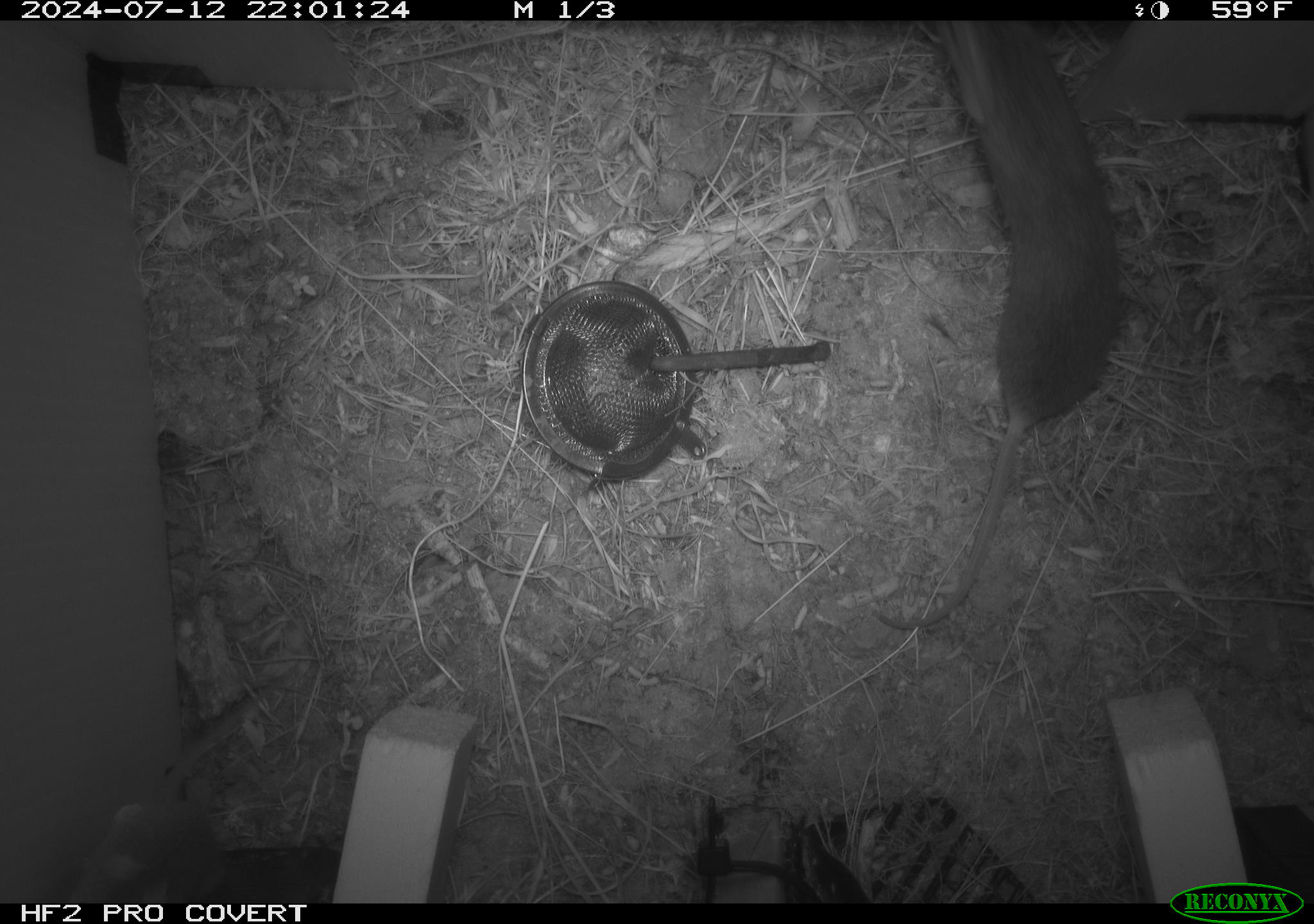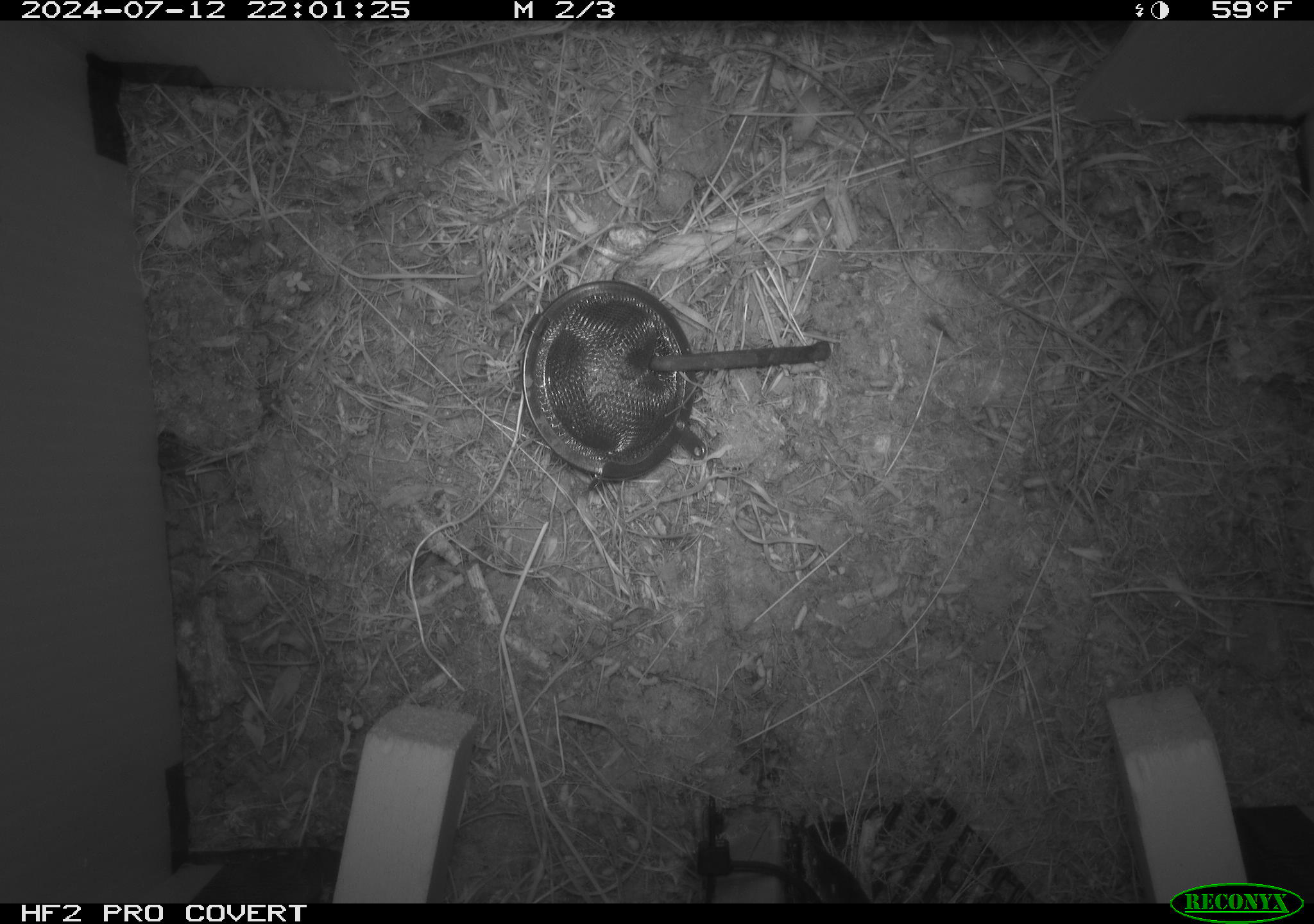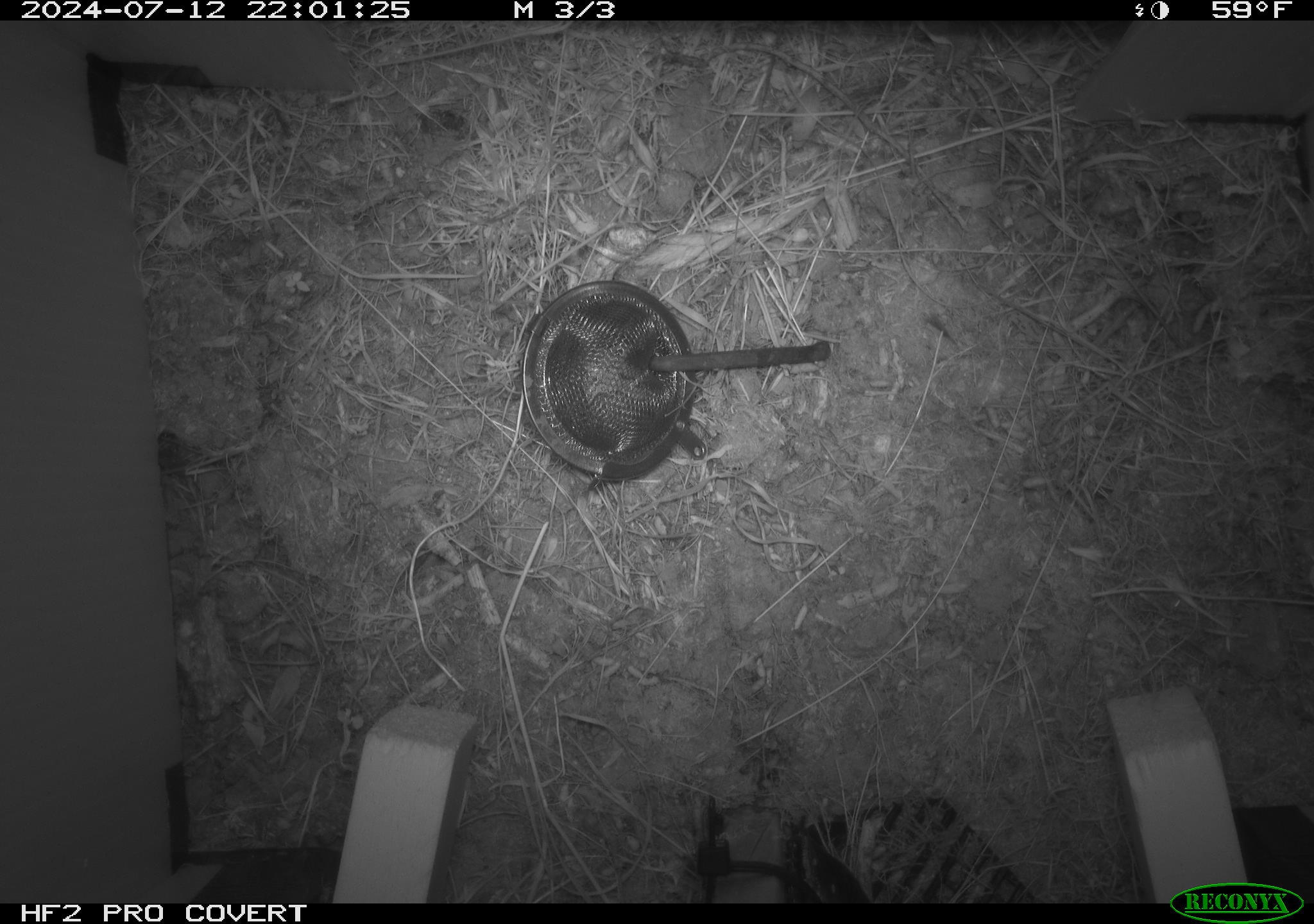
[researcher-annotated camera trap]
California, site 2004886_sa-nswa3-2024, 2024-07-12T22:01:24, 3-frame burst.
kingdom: Animalia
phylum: Chordata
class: Mammalia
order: Rodentia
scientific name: Rodentia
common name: rodent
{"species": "rodent (Rodentia)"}